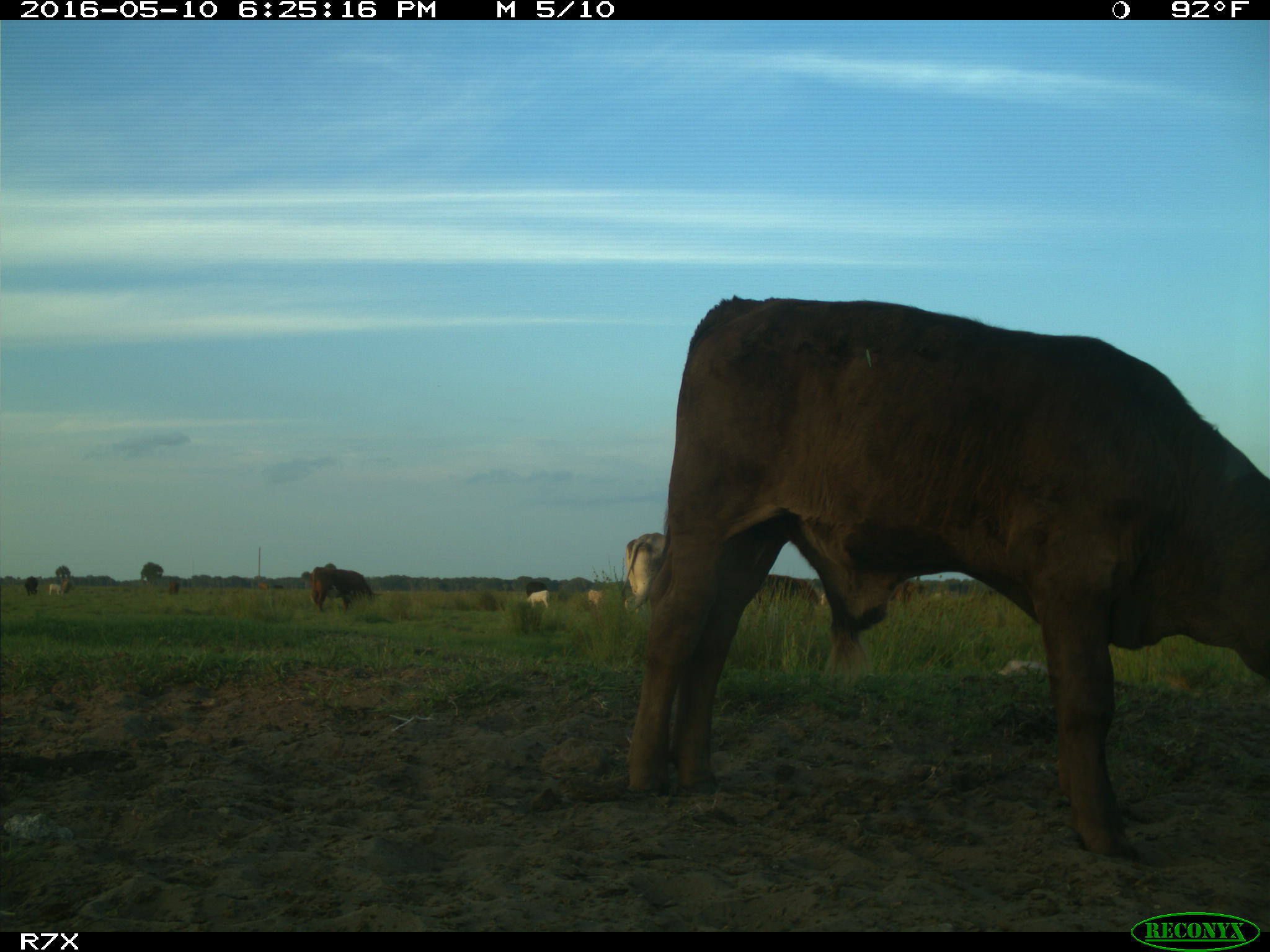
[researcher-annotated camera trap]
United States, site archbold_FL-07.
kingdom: Animalia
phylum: Chordata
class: Mammalia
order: Artiodactyla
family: Bovidae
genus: Bos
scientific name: Bos taurus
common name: domestic cow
Bos taurus (domestic cow).